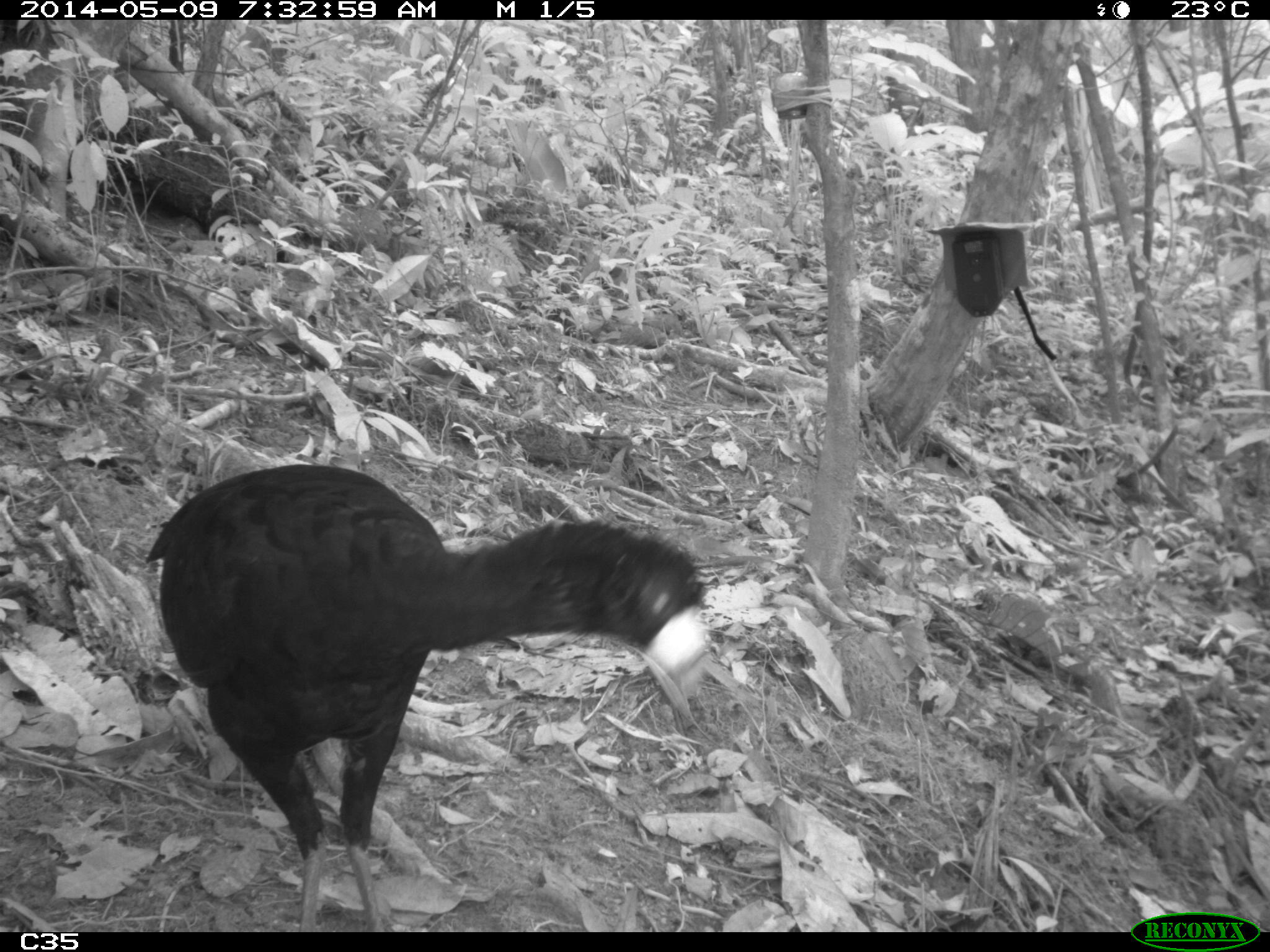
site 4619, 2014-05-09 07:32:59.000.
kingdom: Animalia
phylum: Chordata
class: Aves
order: Galliformes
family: Cracidae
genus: Crax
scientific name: Crax alector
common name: black curassow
Crax alector (black curassow), count 2, age adult, sex female.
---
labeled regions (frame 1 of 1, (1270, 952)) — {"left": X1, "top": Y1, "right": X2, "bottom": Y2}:
crax alector: {"left": 140, "top": 462, "right": 707, "bottom": 932}